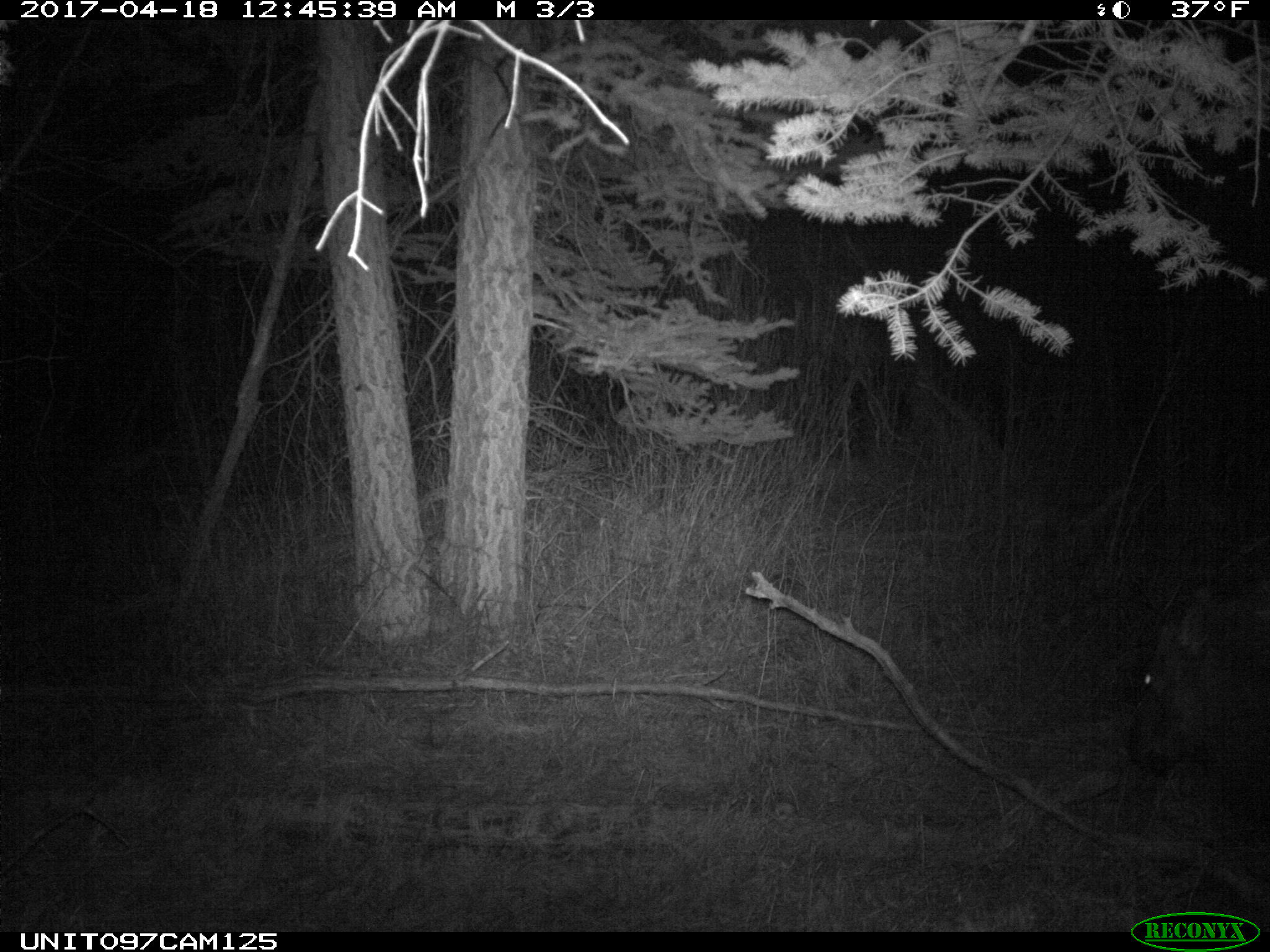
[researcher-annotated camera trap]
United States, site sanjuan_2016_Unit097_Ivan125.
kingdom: Animalia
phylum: Chordata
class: Mammalia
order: Artiodactyla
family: Cervidae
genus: Cervus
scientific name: Cervus elaphus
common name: red deer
Cervus elaphus (red deer).